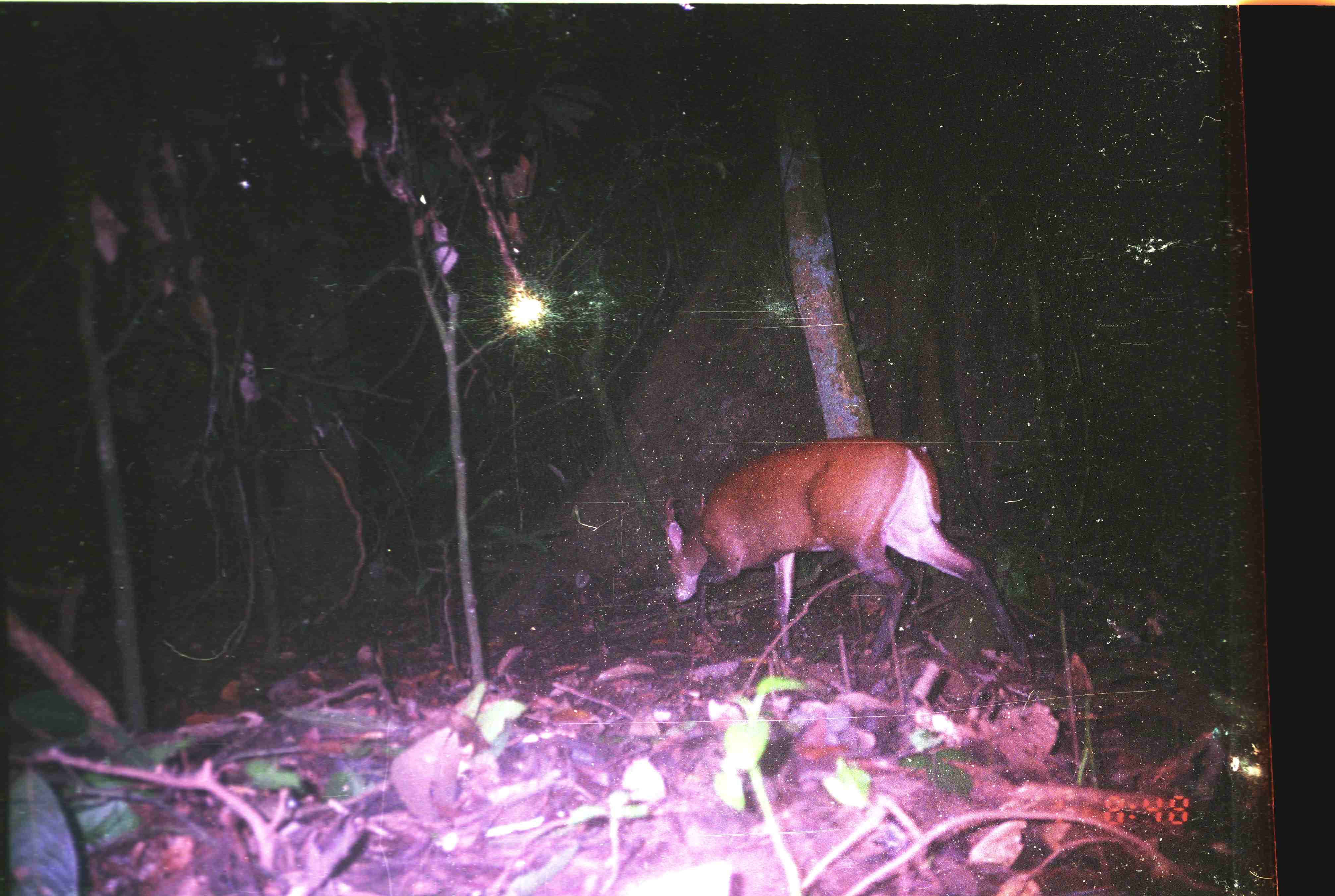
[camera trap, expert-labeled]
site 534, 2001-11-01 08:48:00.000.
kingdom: Animalia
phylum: Chordata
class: Mammalia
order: Artiodactyla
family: Cervidae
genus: Muntiacus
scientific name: Muntiacus muntjak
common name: southern red muntjac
Muntiacus muntjak (southern red muntjac), count 1.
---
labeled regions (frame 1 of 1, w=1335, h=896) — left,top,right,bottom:
muntiacus muntjak: 661,435,1034,675